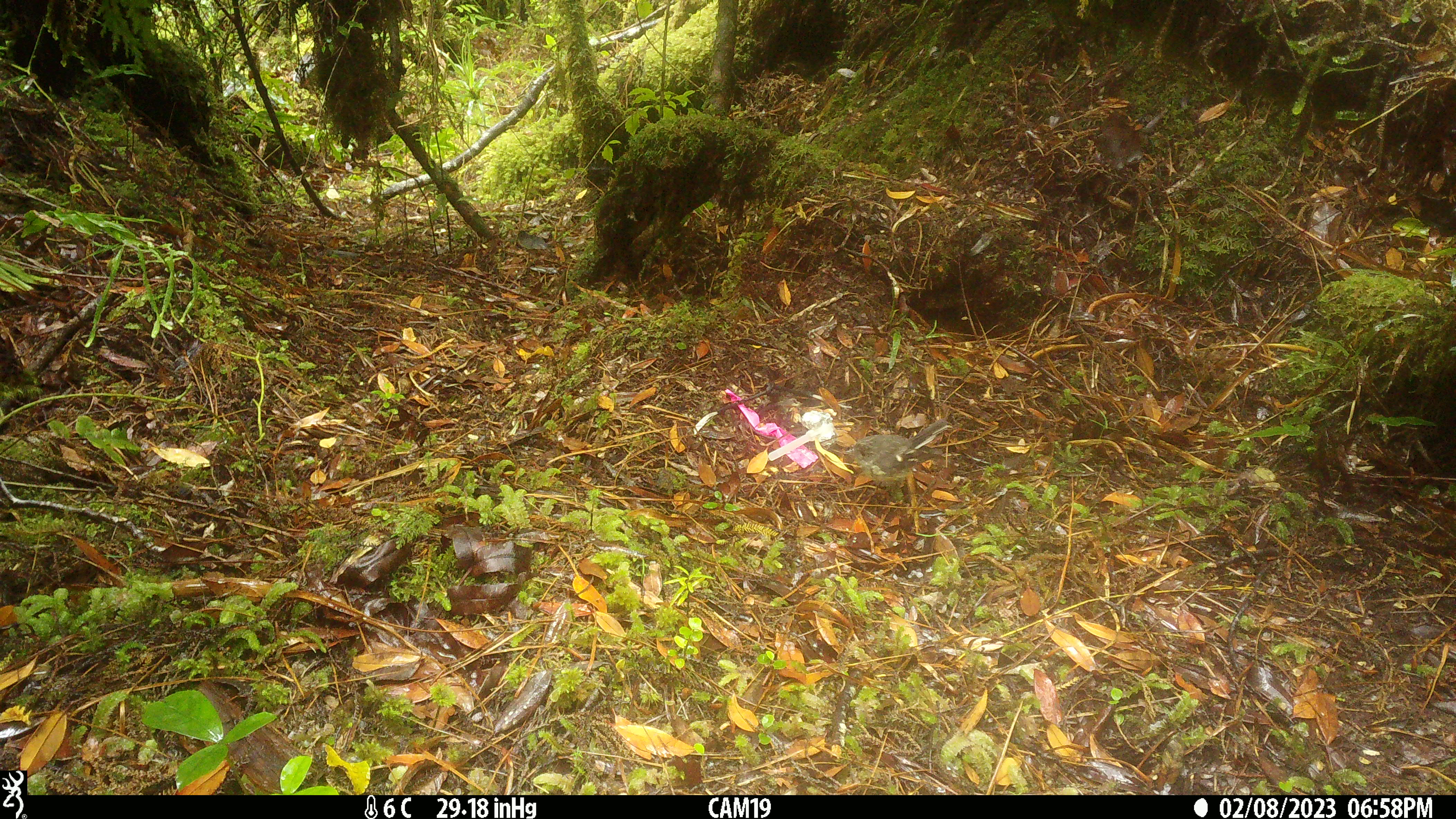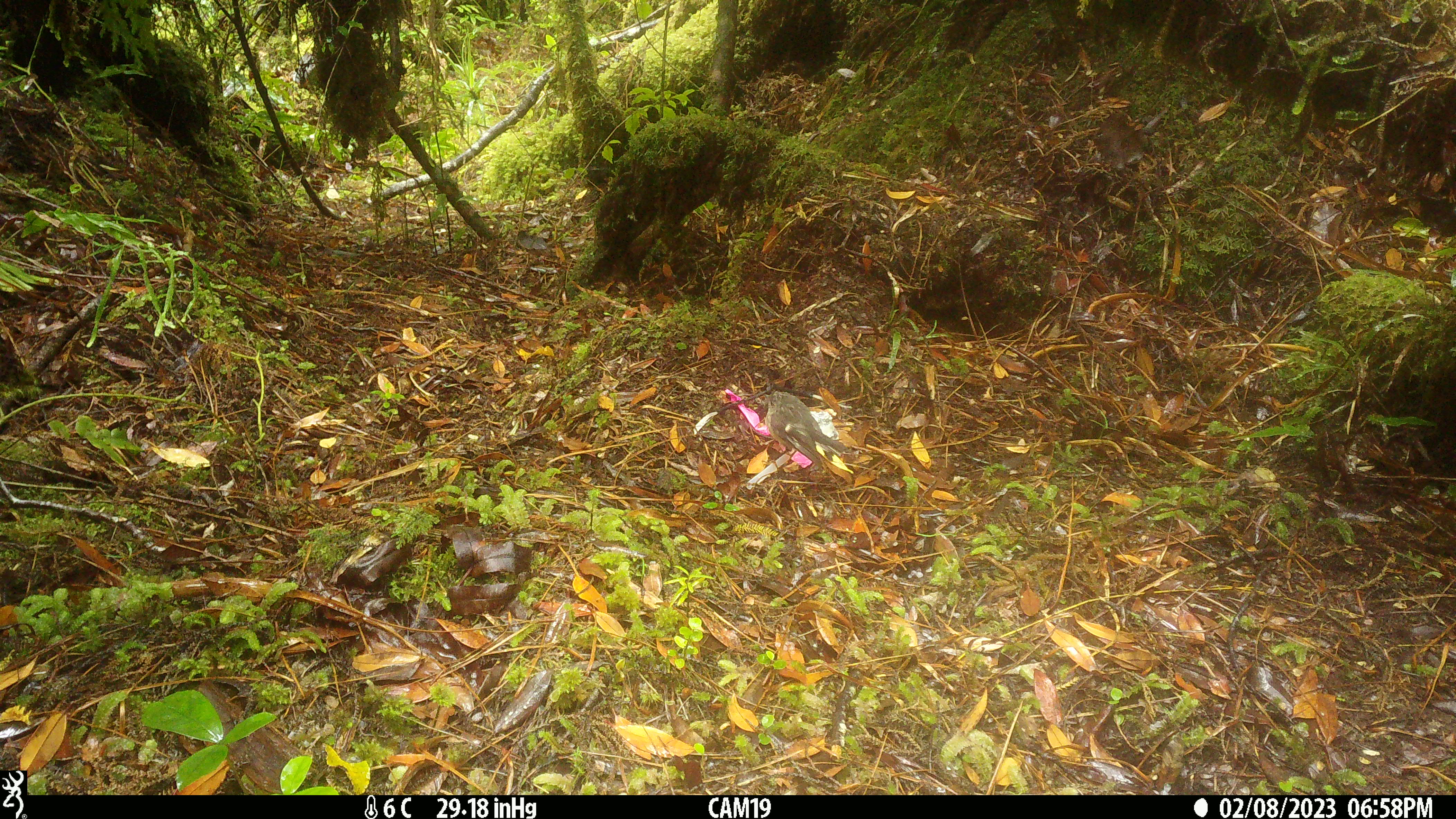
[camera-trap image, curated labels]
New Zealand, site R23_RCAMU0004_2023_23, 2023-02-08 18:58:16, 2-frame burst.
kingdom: Animalia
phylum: Chordata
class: Aves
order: Passeriformes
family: Petroicidae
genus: Petroica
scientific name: Petroica macrocephala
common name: tomtit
Tomtit (Petroica macrocephala).